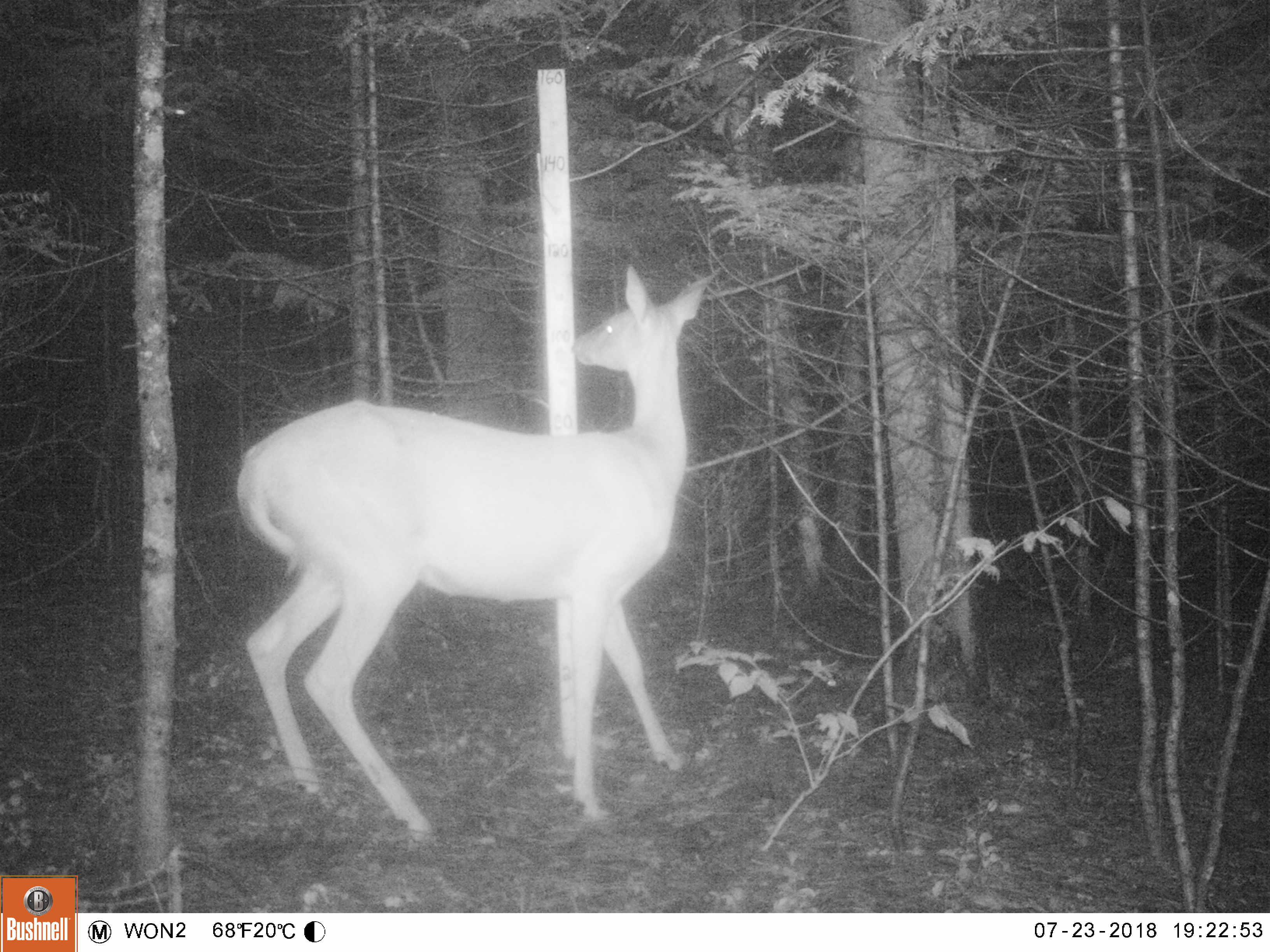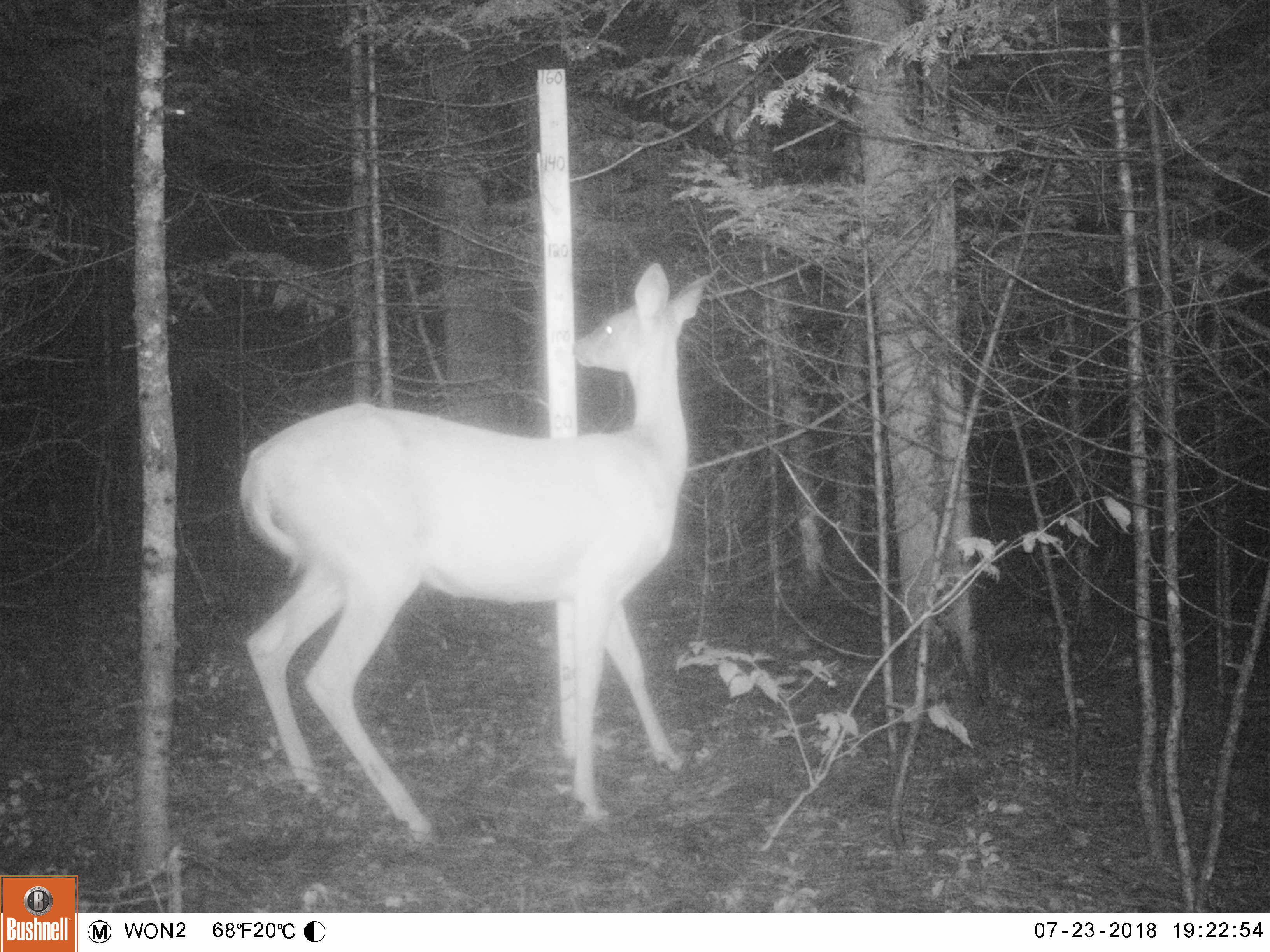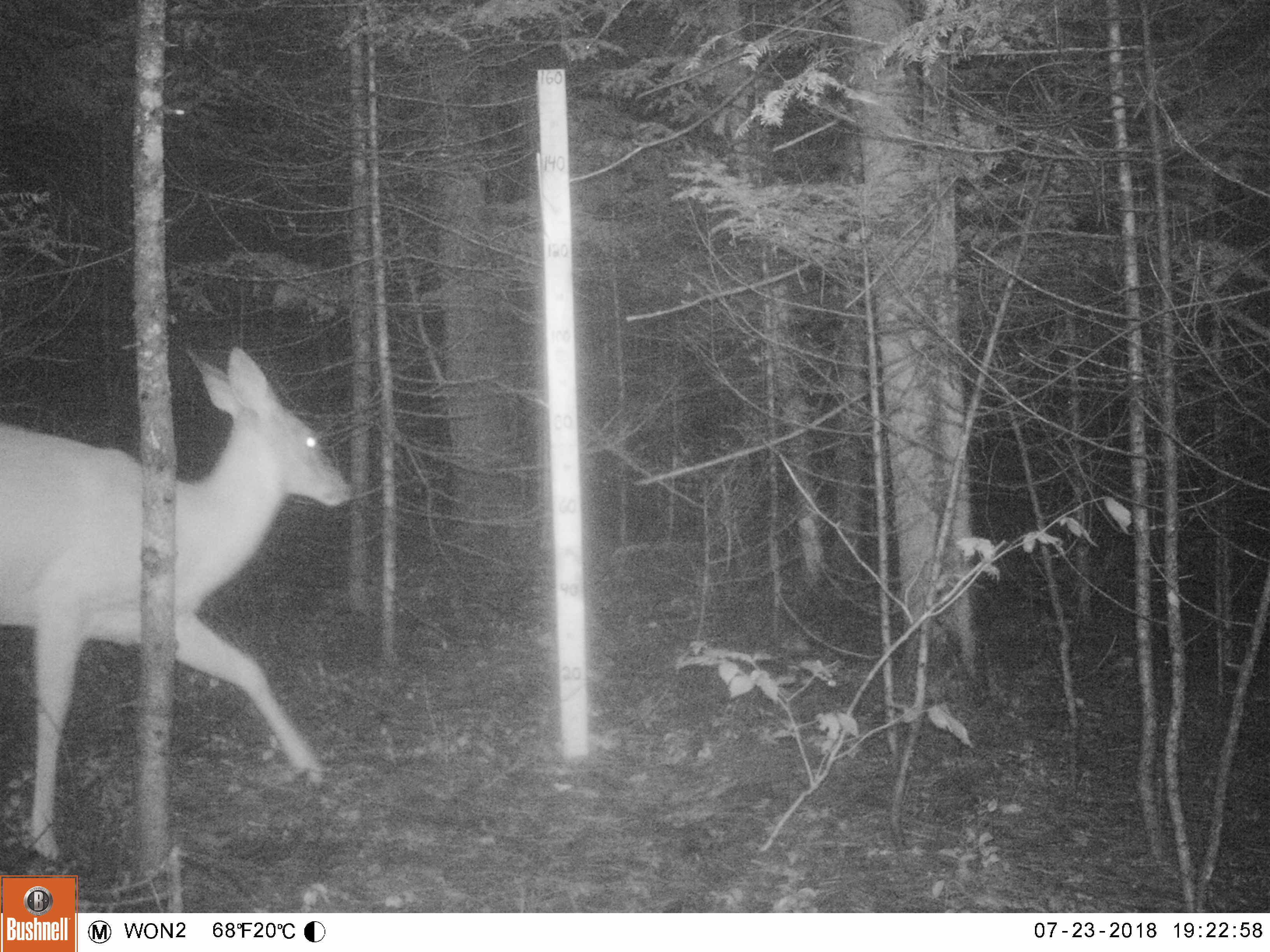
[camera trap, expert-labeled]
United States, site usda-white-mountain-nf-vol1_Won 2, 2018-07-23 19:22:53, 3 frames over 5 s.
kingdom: Animalia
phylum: Chordata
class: Mammalia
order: Artiodactyla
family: Cervidae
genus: Odocoileus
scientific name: Odocoileus virginianus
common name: white-tailed deer